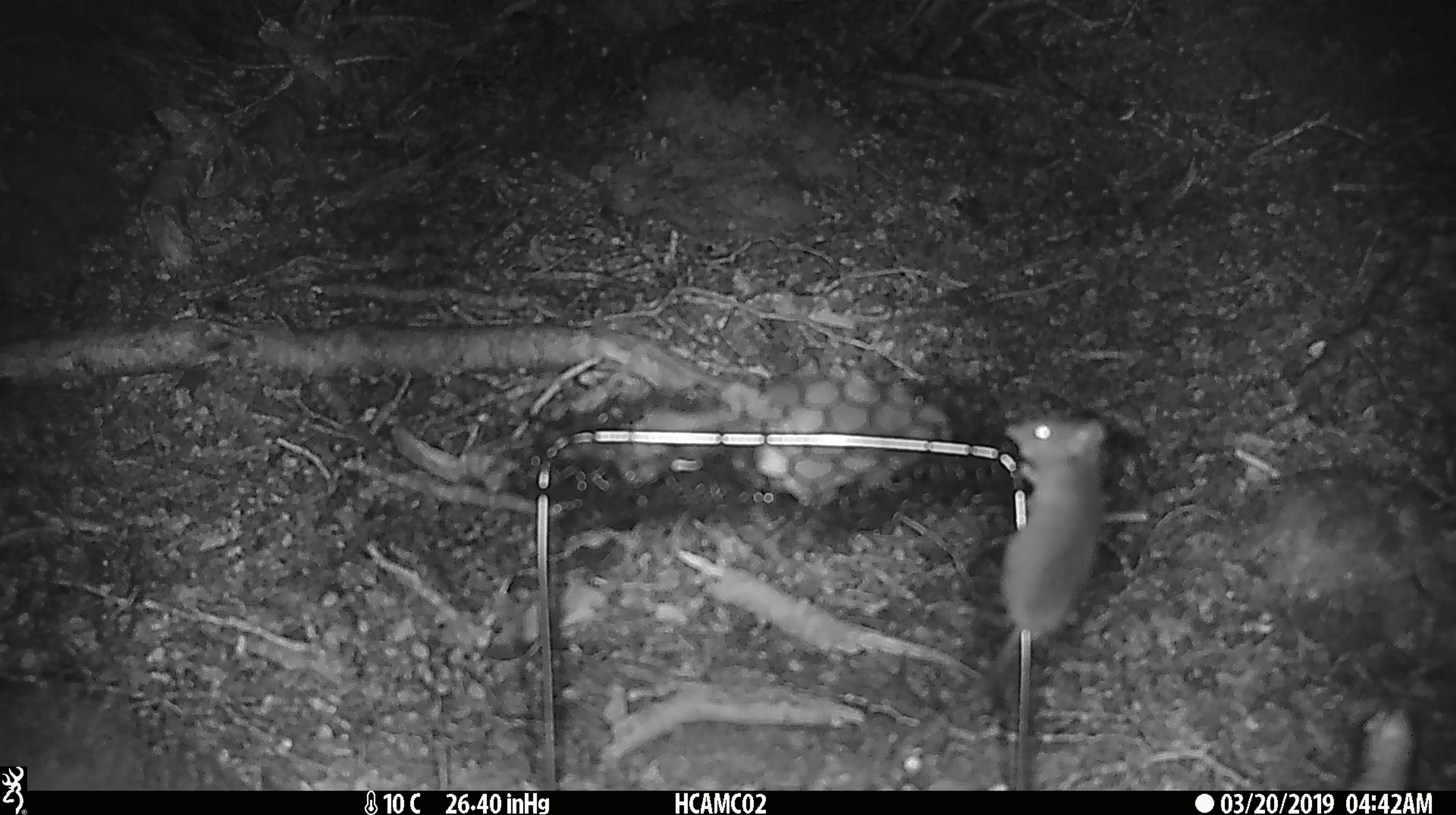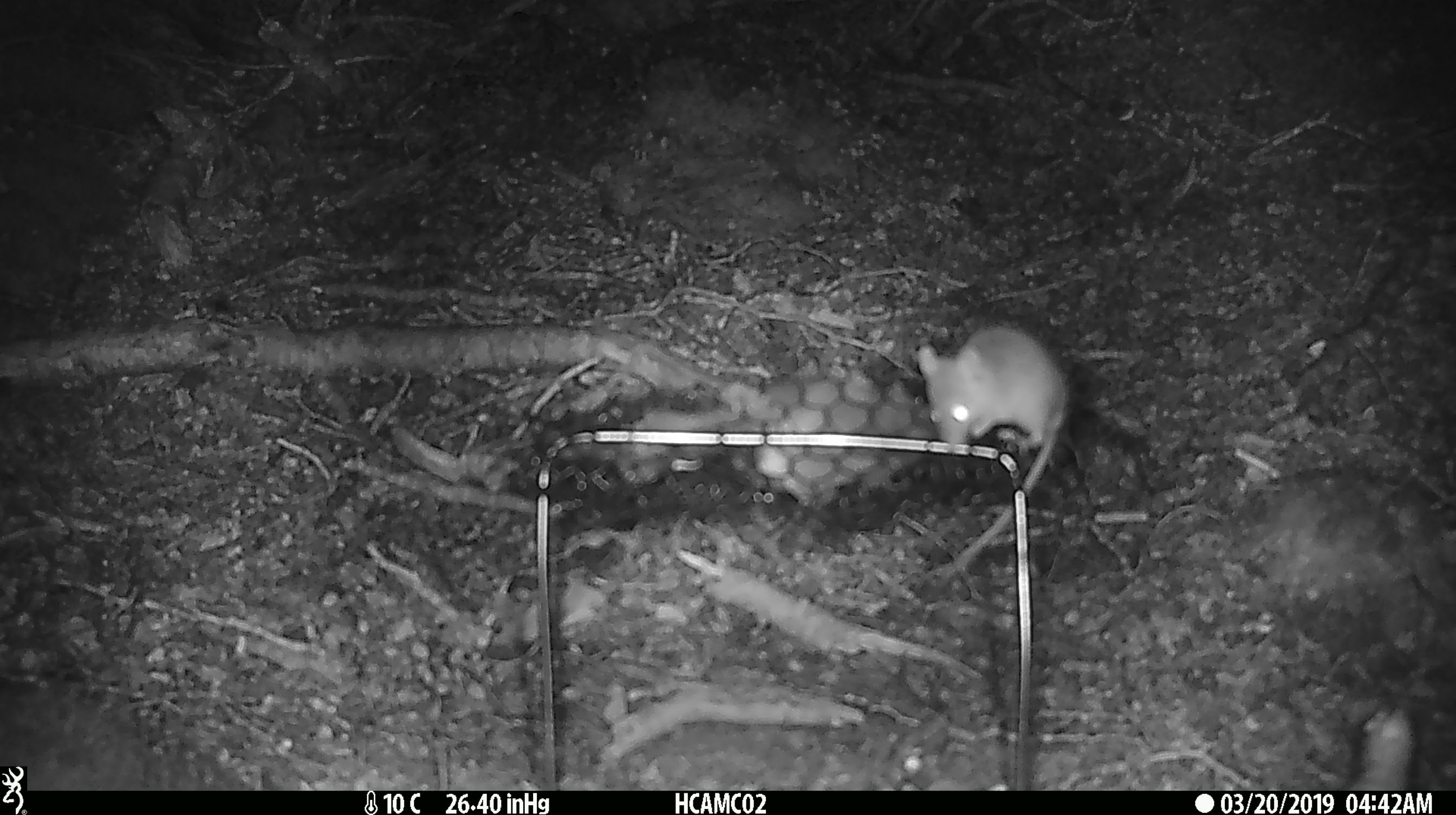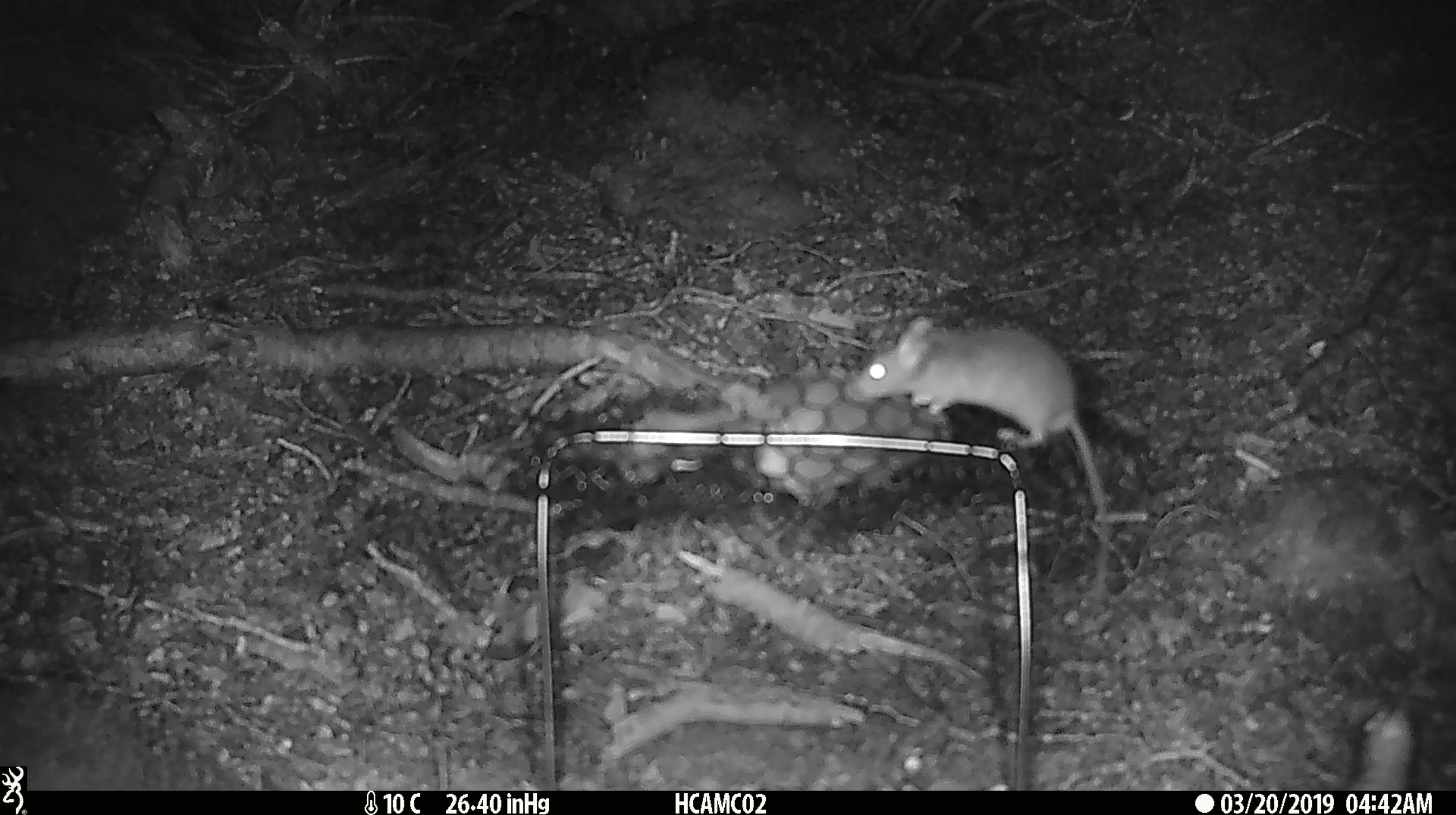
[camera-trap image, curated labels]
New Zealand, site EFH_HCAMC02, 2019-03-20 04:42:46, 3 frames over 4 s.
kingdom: Animalia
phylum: Chordata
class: Mammalia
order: Rodentia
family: Muridae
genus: Mus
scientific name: Mus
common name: mouse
Mouse (Mus).